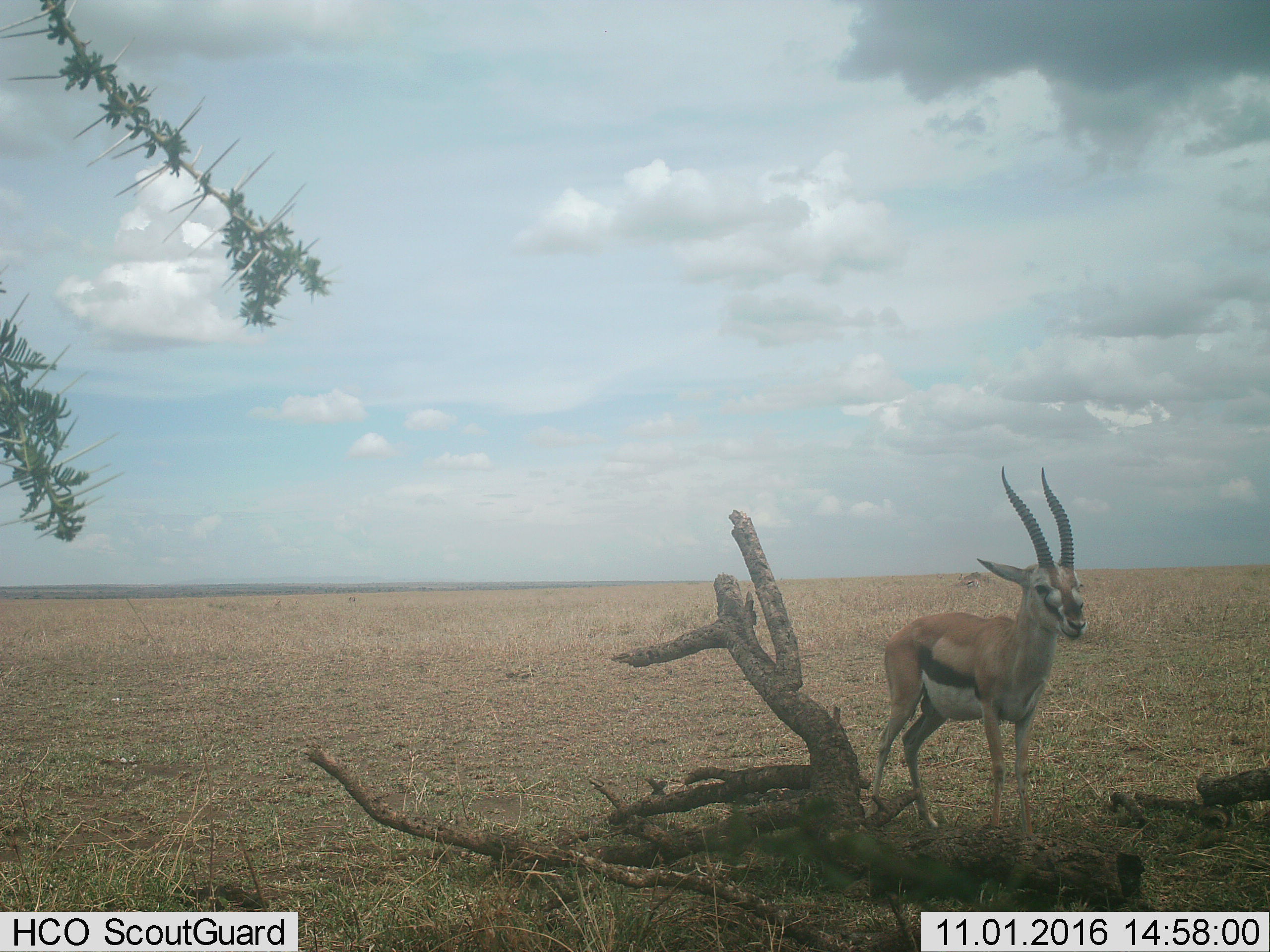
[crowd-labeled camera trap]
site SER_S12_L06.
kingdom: Animalia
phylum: Chordata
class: Mammalia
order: Artiodactyla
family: Bovidae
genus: Eudorcas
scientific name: Eudorcas thomsonii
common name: thomson's gazelle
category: gazellethomsons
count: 1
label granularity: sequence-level